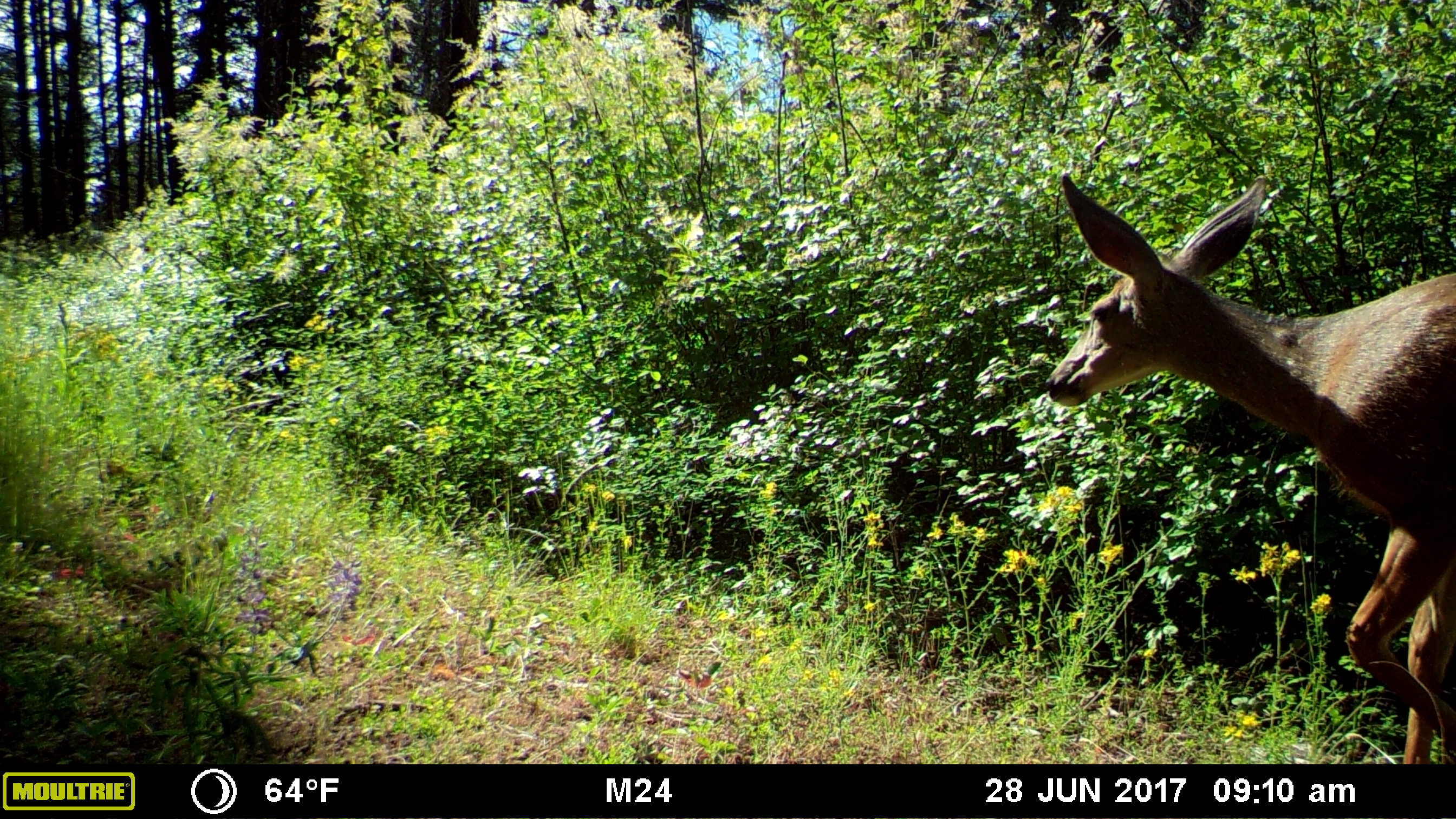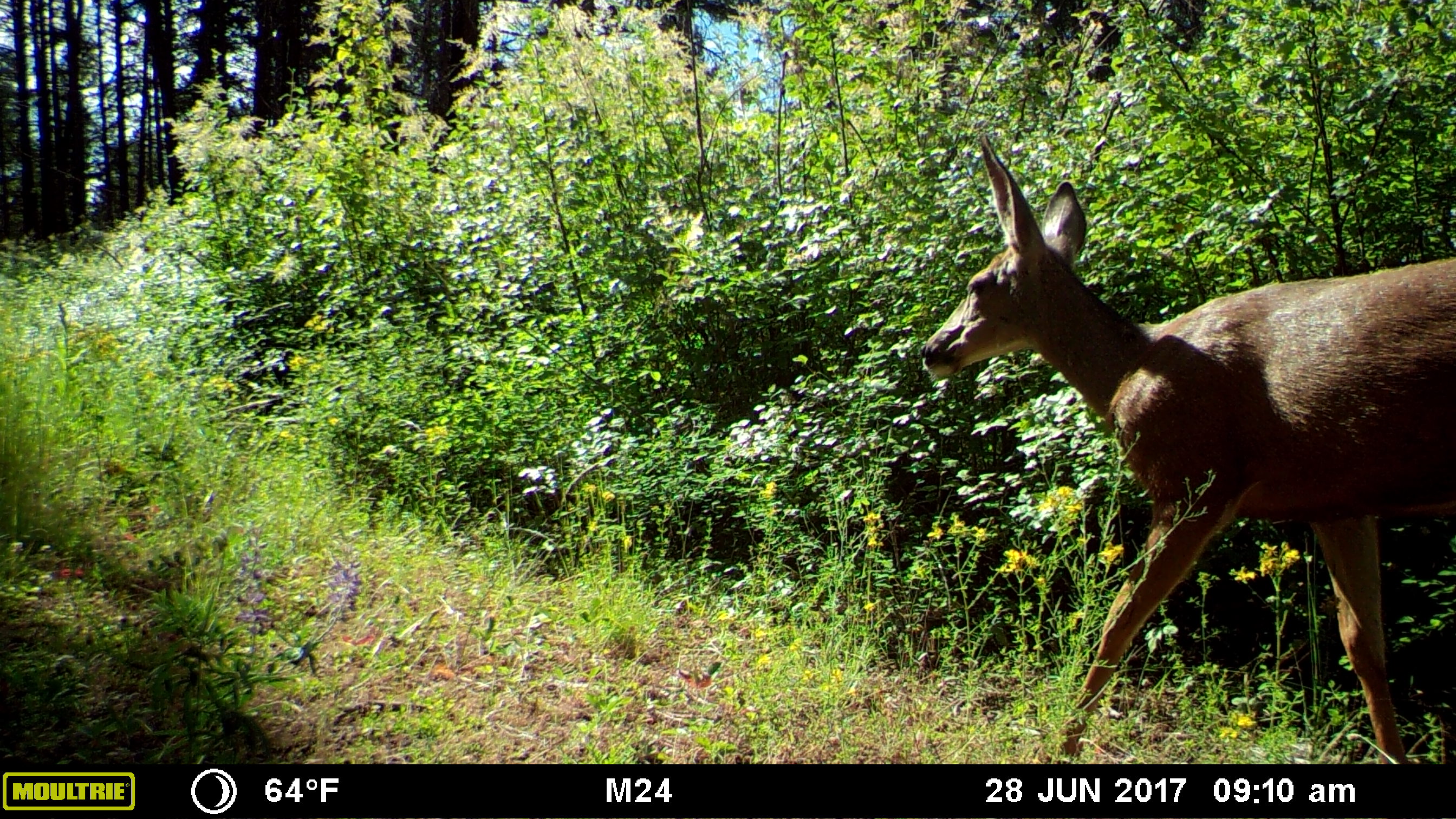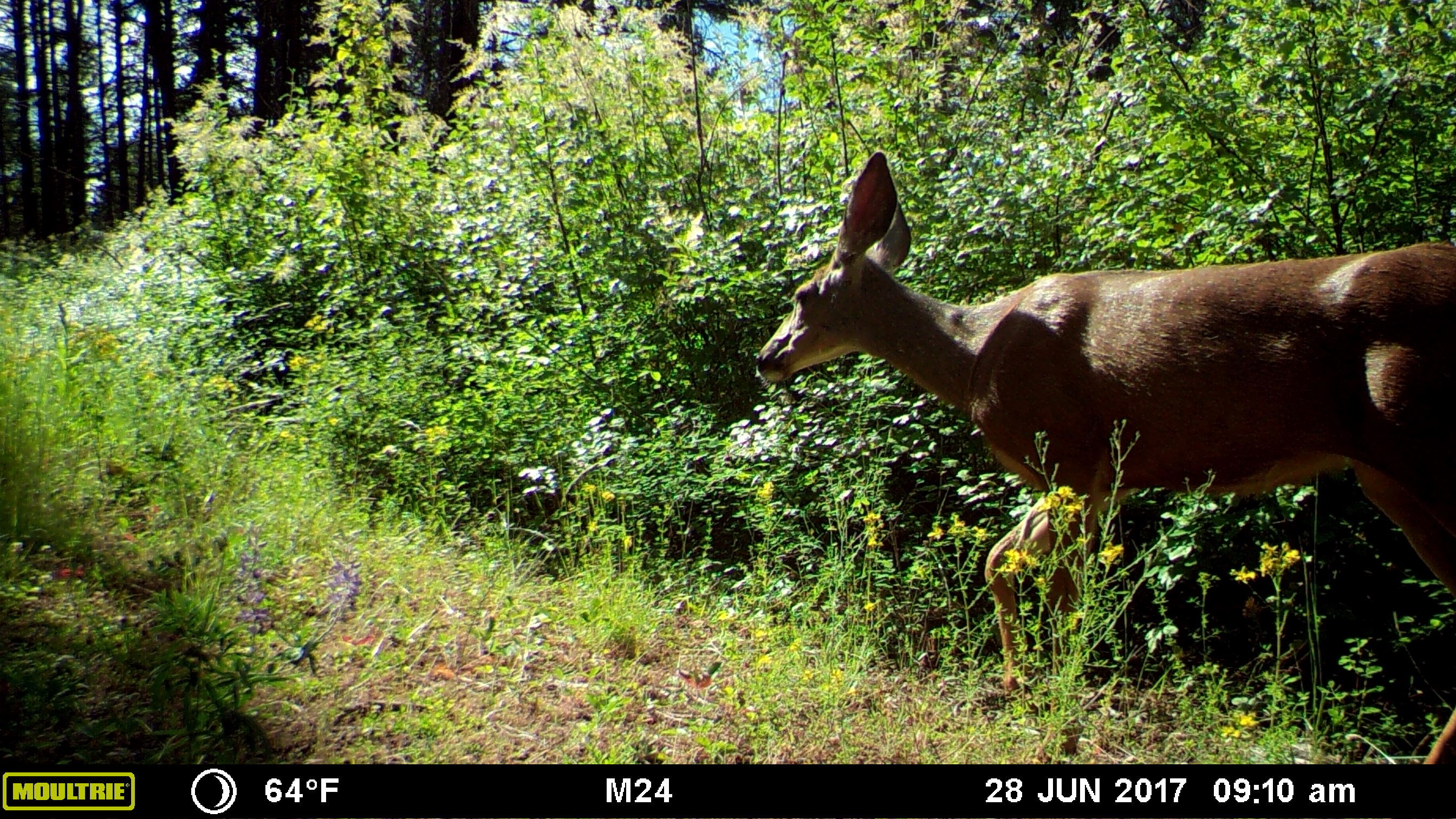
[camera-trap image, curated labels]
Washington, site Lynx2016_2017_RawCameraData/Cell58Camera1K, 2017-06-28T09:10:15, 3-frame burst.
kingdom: Animalia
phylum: Chordata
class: Mammalia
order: Artiodactyla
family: Cervidae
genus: Odocoileus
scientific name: Odocoileus hemionus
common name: mule deer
Odocoileus hemionus (mule deer). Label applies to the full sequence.